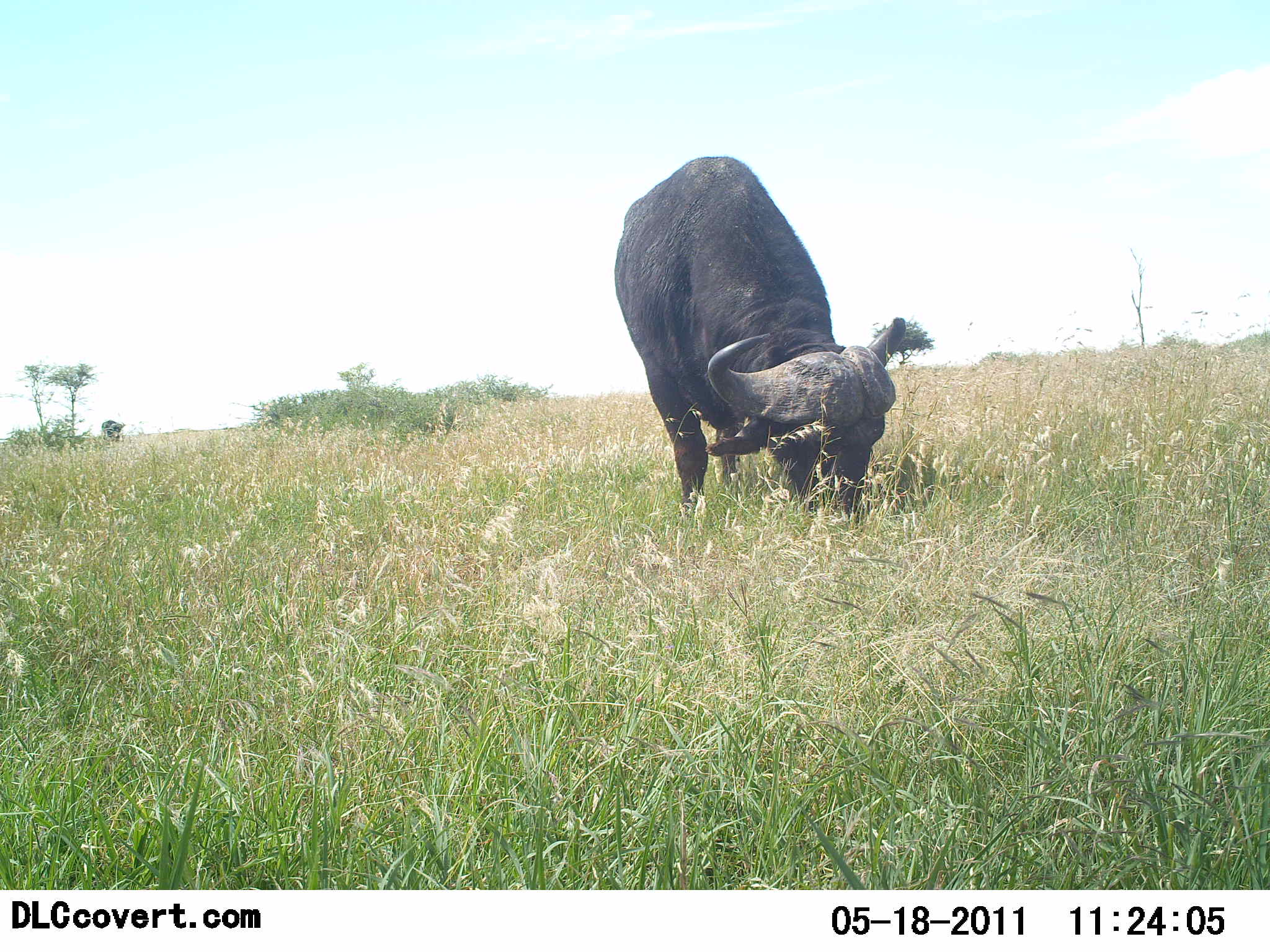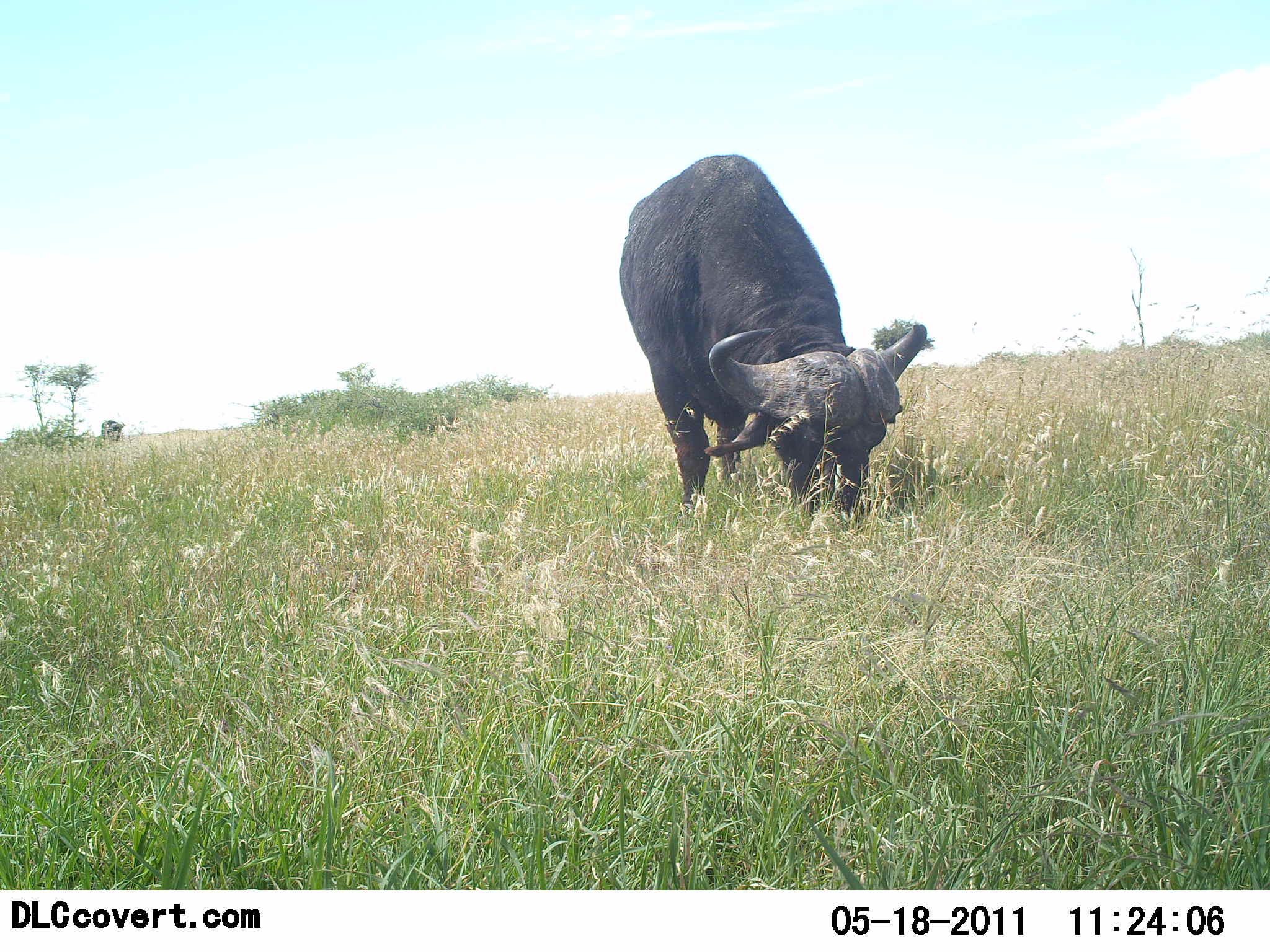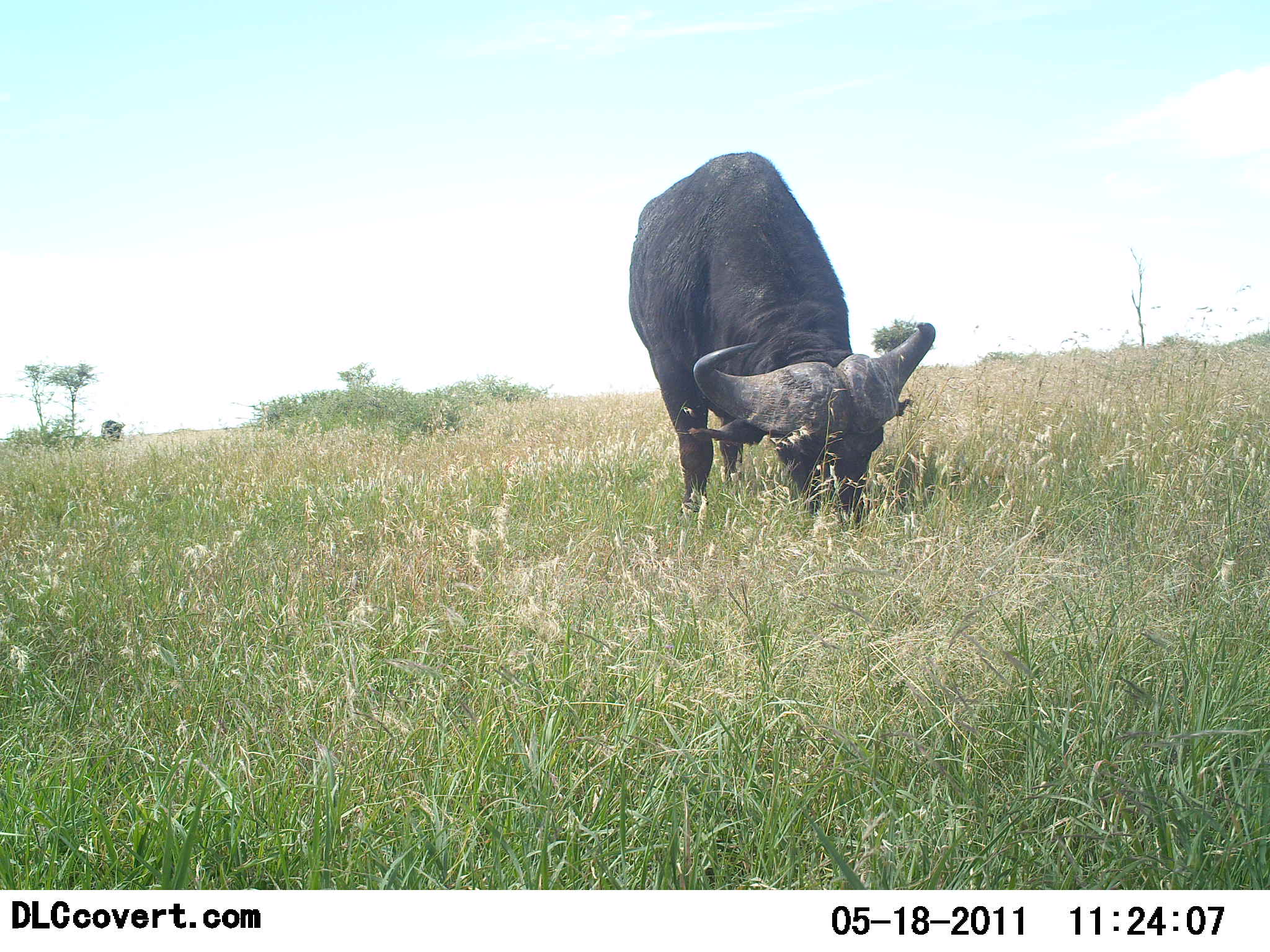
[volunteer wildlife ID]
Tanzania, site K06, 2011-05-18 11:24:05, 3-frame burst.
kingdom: Animalia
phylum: Chordata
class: Mammalia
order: Artiodactyla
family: Bovidae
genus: Syncerus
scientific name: Syncerus caffer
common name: cape buffalo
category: buffalo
Buffalo (cape buffalo) (Syncerus caffer), count 1. Behavior (volunteer vote fractions): standing 18%, resting 0%, moving 0%, interacting 0%. Young present (vote fraction): 0%. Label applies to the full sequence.